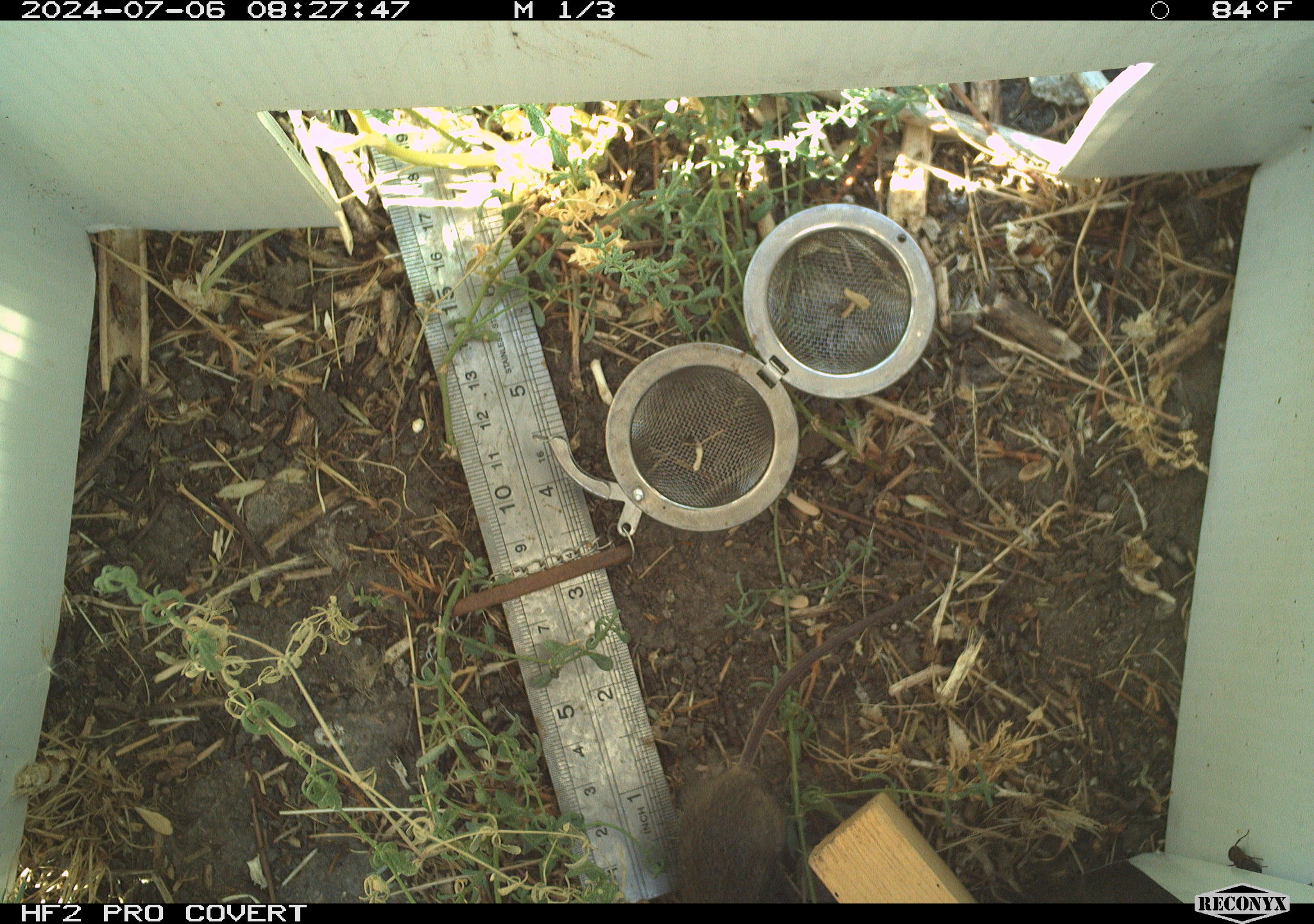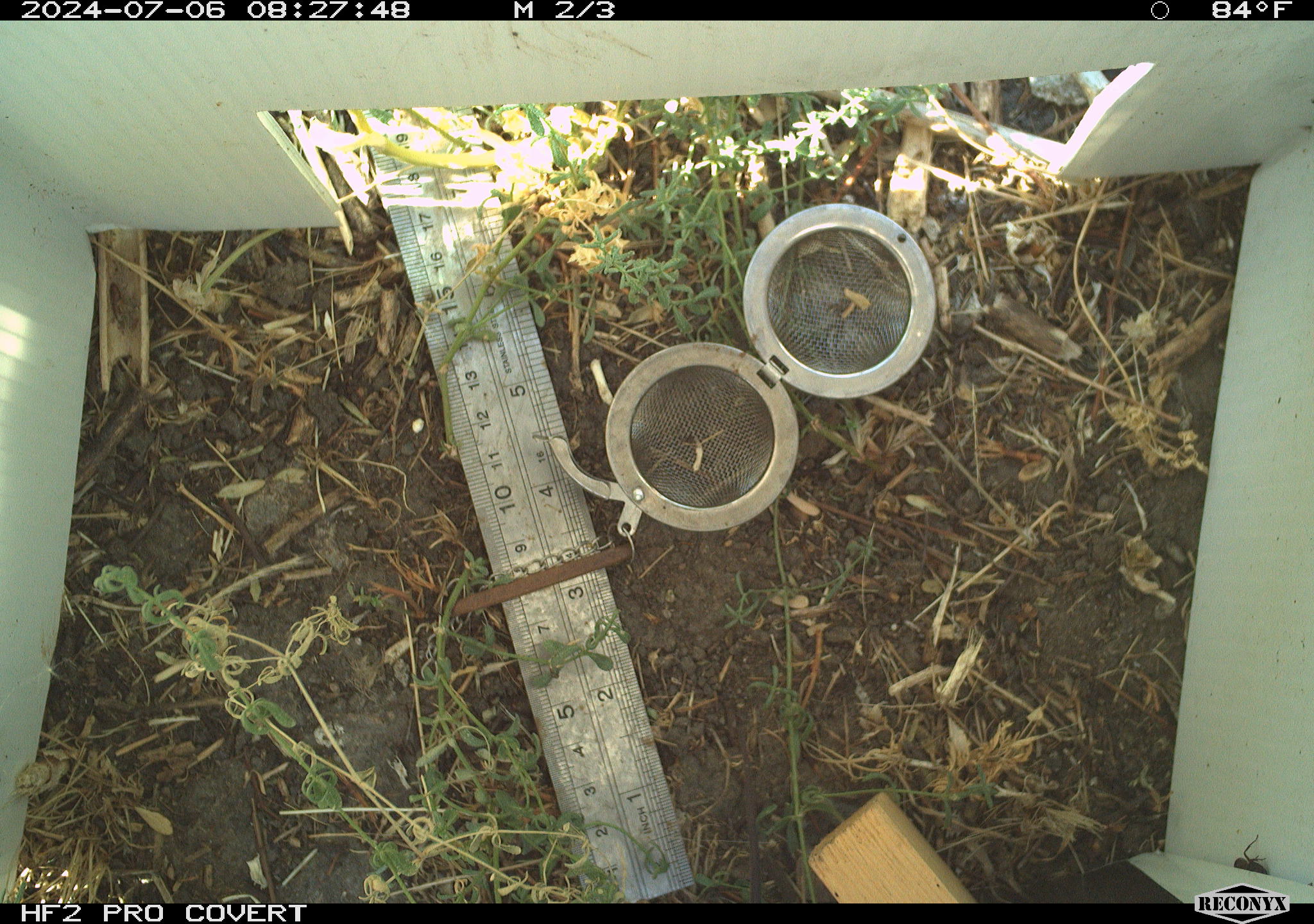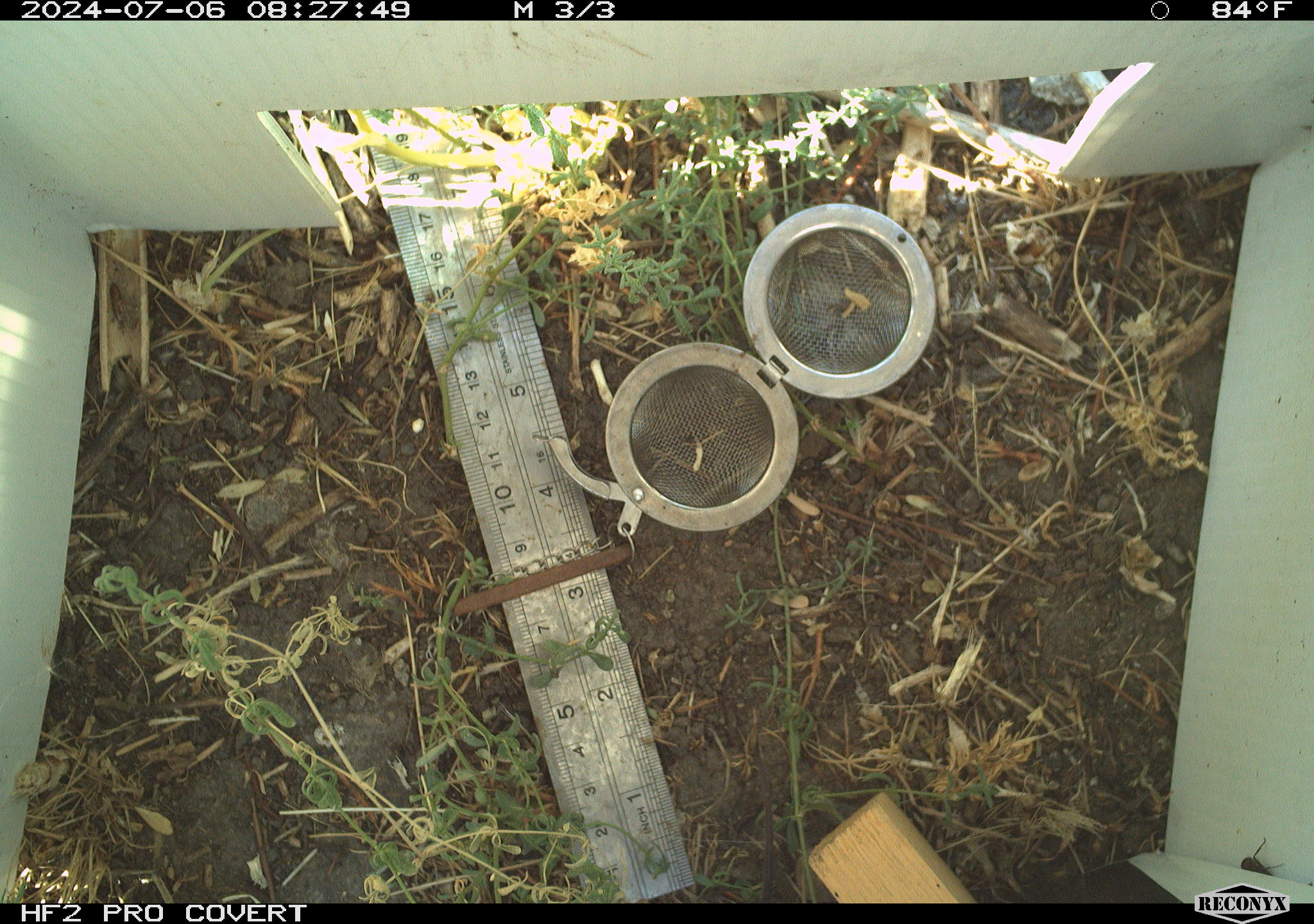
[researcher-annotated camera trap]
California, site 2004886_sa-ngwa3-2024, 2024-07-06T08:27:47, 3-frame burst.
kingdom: Animalia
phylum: Chordata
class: Mammalia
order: Rodentia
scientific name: Rodentia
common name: mouse species